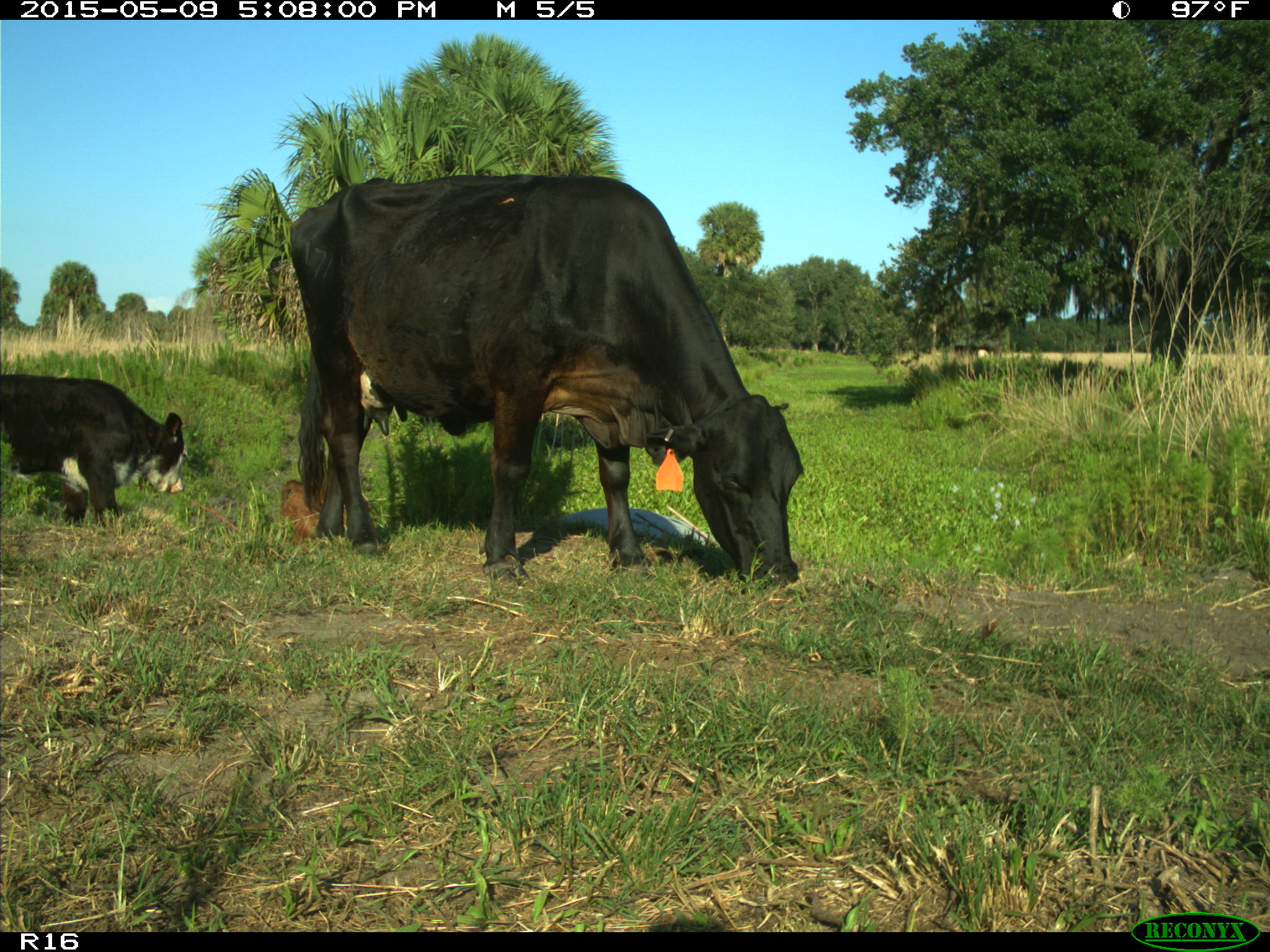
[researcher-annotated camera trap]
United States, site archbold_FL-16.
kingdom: Animalia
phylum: Chordata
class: Mammalia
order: Artiodactyla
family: Bovidae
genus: Bos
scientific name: Bos taurus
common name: domestic cow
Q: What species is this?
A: Bos taurus (domestic cow).